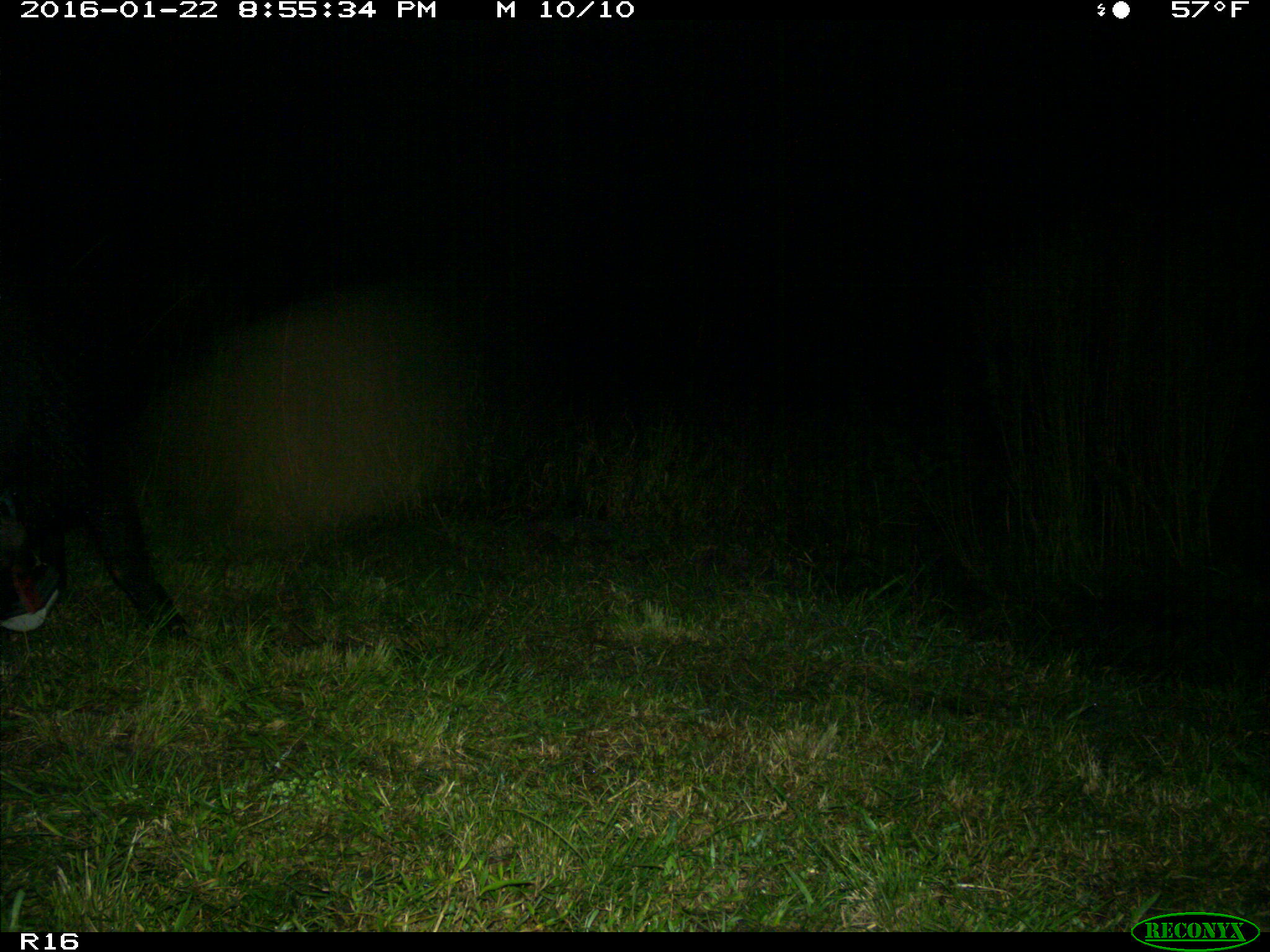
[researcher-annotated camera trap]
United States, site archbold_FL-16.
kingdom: Animalia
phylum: Chordata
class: Mammalia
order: Artiodactyla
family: Suidae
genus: Sus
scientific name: Sus scrofa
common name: wild boar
Sus scrofa (wild boar).